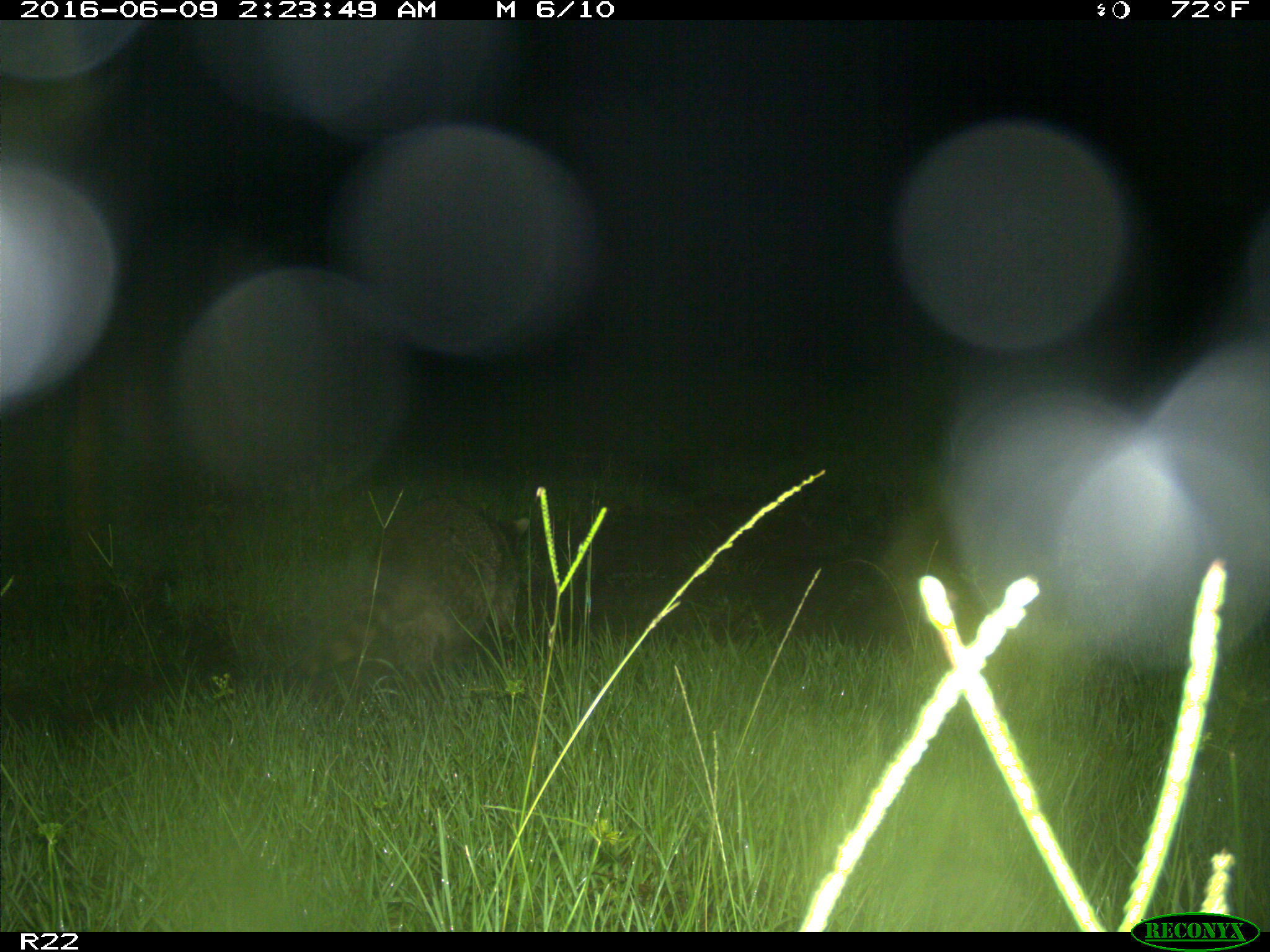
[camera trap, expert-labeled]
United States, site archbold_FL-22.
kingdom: Animalia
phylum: Chordata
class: Mammalia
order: Carnivora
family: Procyonidae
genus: Procyon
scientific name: Procyon lotor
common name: common raccoon